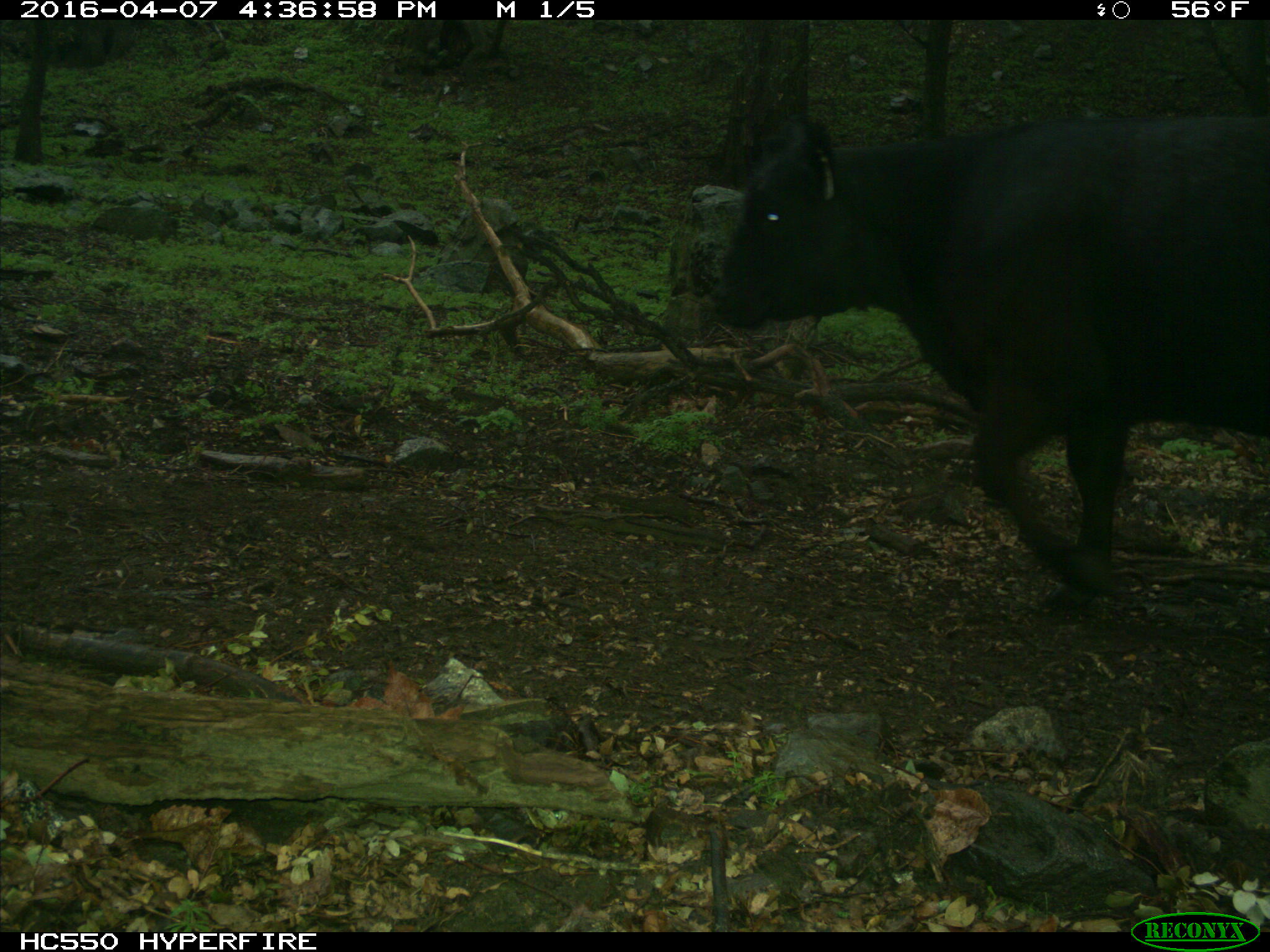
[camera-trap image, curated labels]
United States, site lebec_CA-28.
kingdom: Animalia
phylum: Chordata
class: Mammalia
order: Artiodactyla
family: Bovidae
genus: Bos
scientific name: Bos taurus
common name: domestic cow